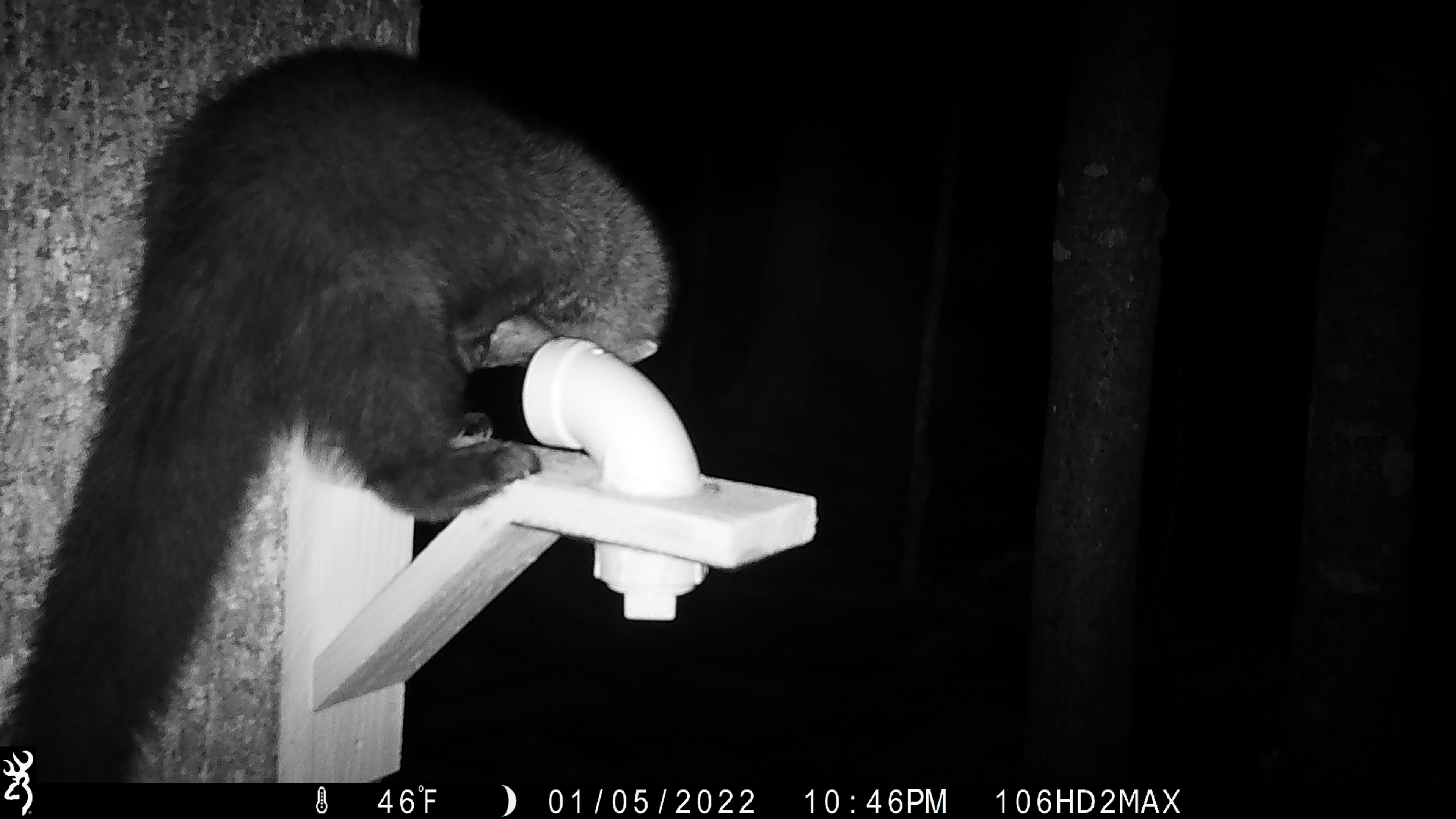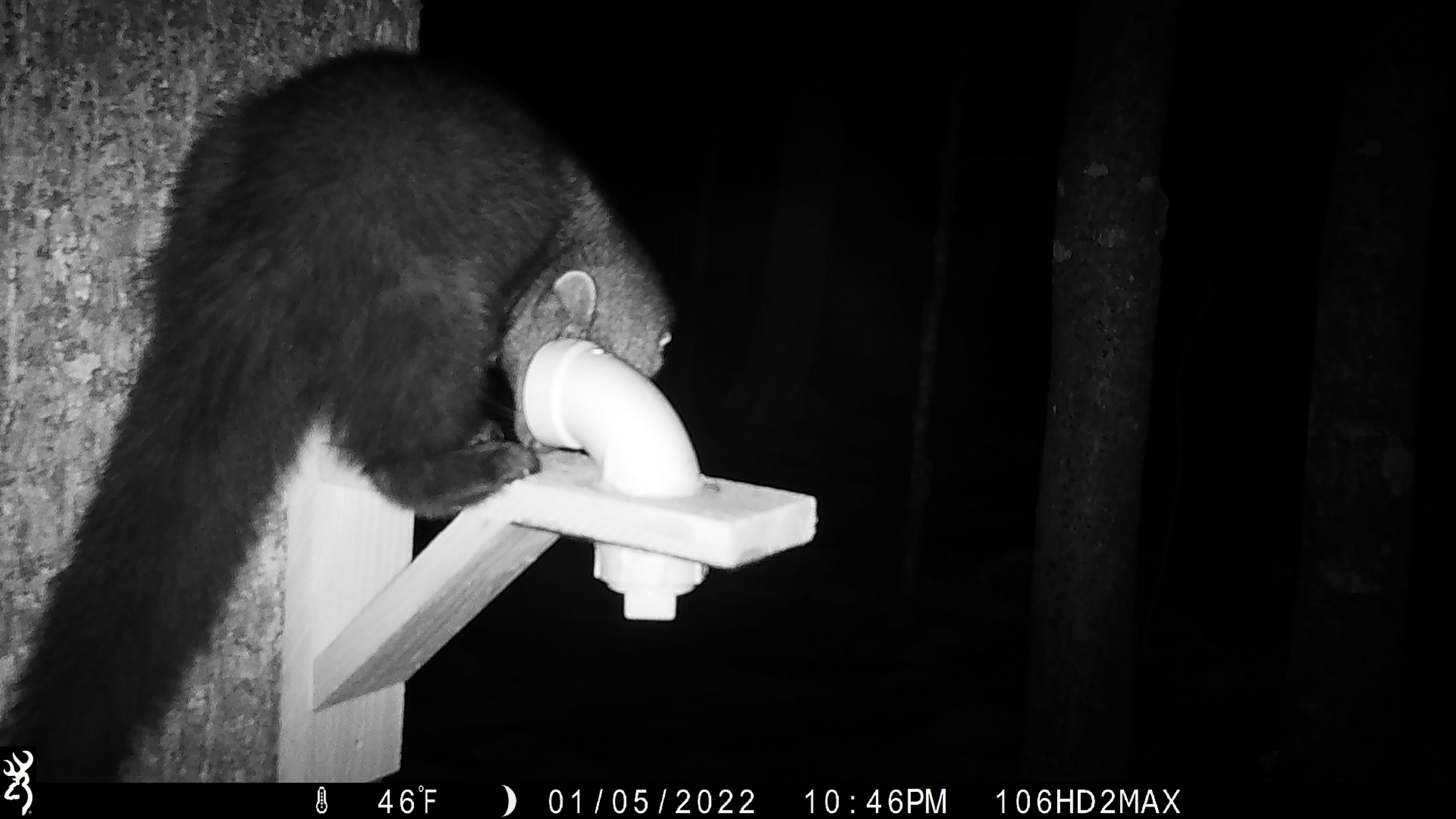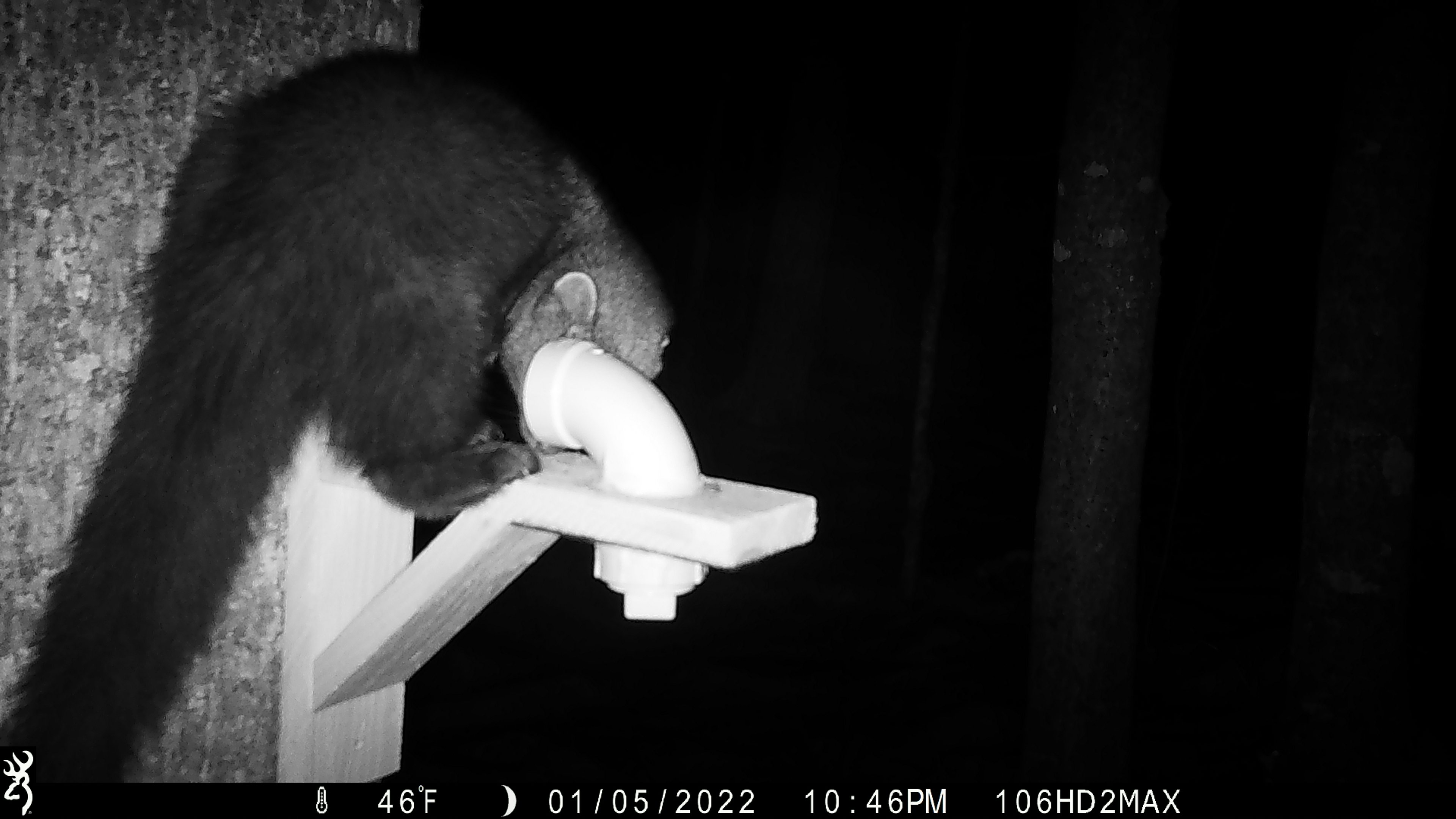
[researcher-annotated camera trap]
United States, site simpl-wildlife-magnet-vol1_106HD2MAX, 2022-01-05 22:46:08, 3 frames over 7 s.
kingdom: Animalia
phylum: Chordata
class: Mammalia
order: Carnivora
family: Mustelidae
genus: Pekania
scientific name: Pekania pennanti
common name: fisher